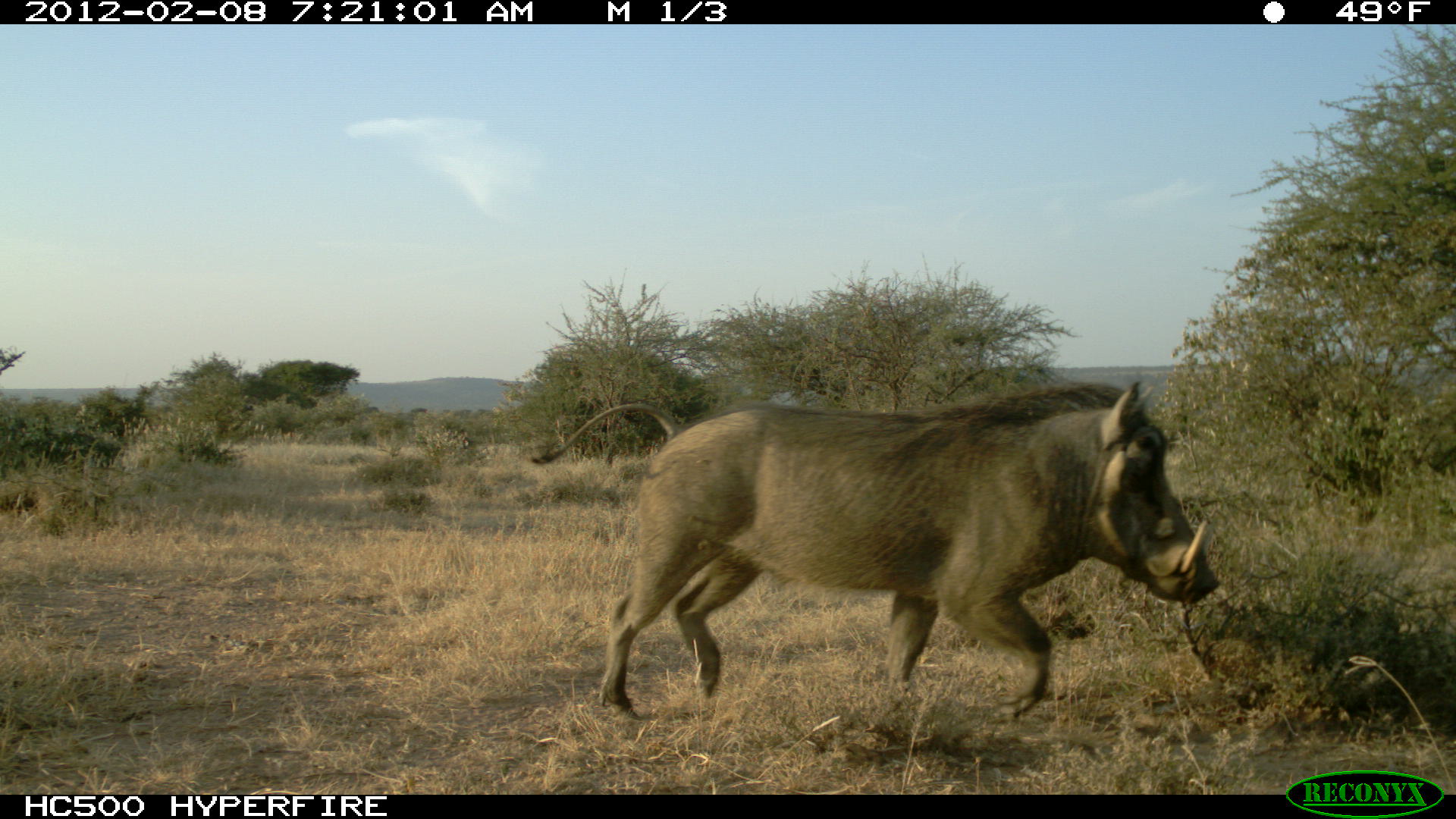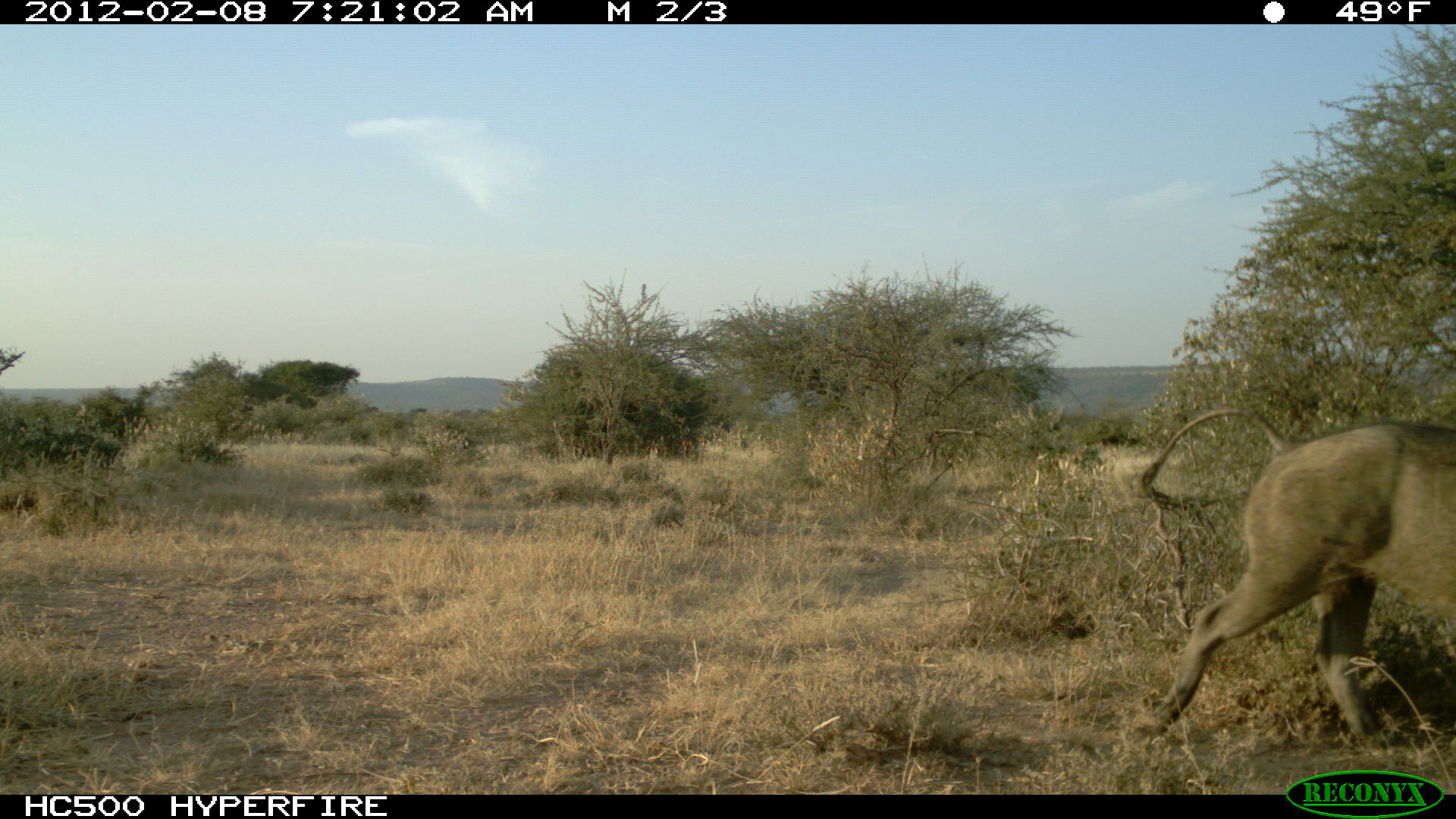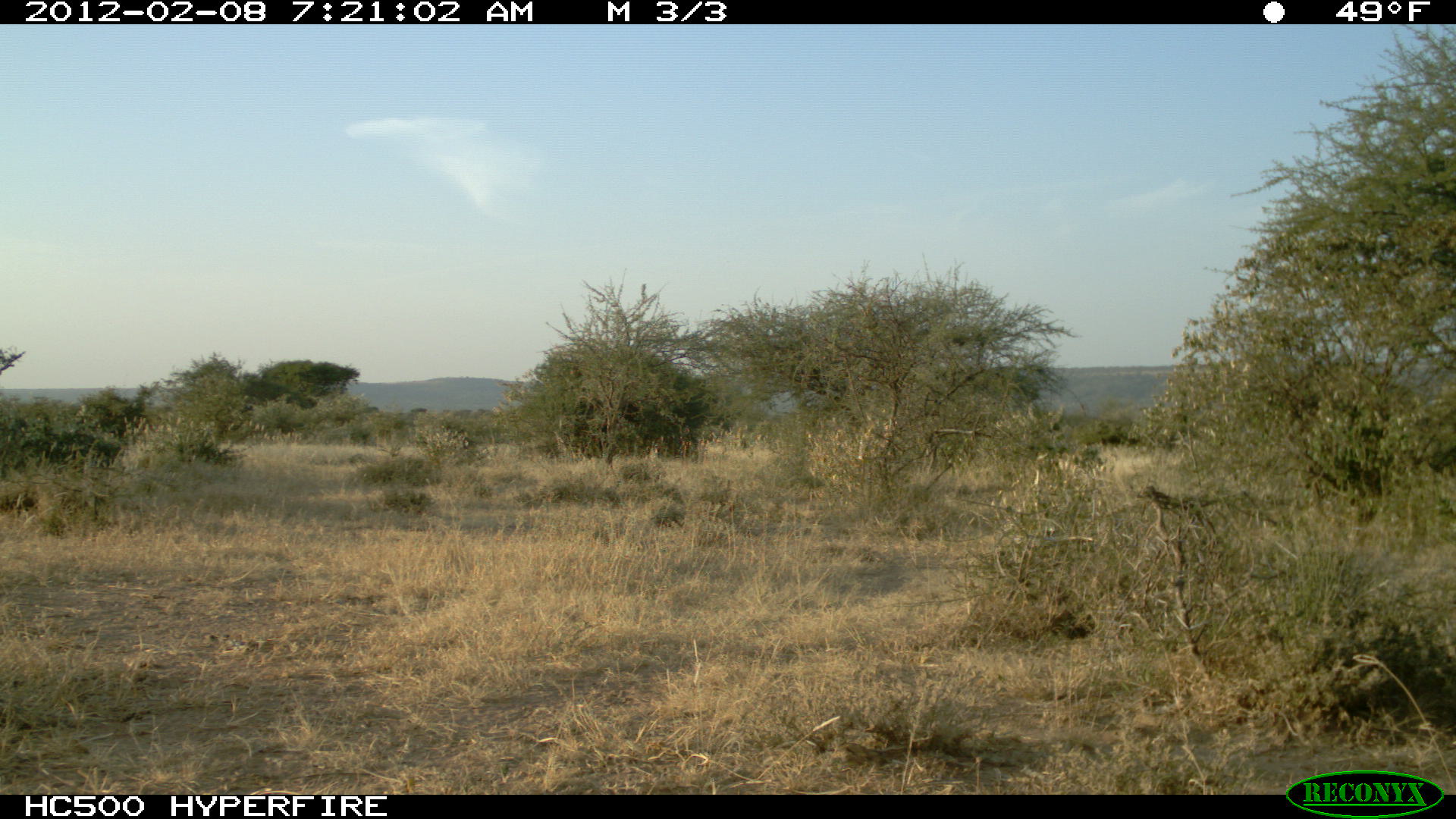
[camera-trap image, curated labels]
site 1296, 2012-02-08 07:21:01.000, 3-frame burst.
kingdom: Animalia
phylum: Chordata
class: Mammalia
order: Artiodactyla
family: Suidae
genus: Phacochoerus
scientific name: Phacochoerus africanus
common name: common warthog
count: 1